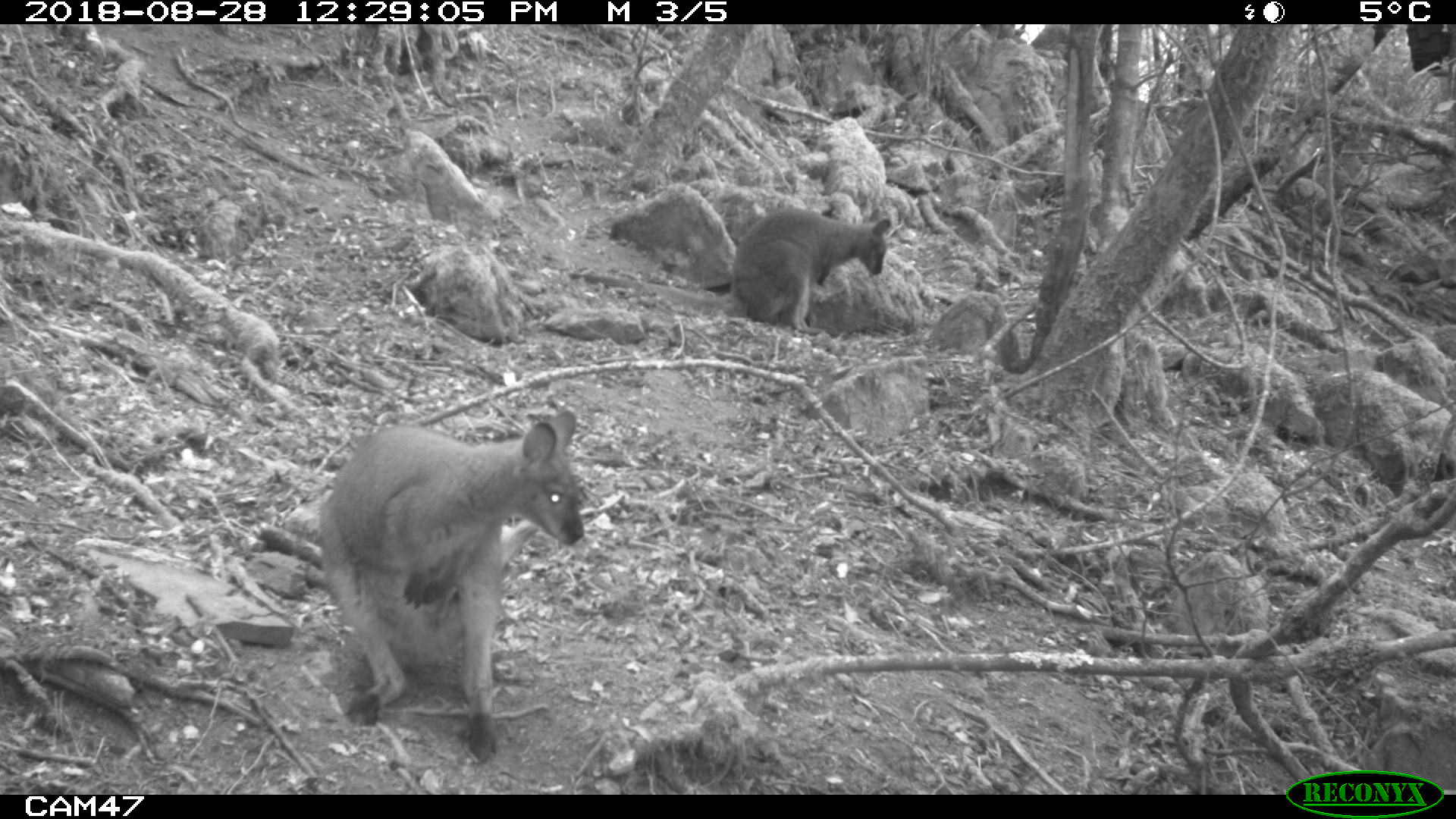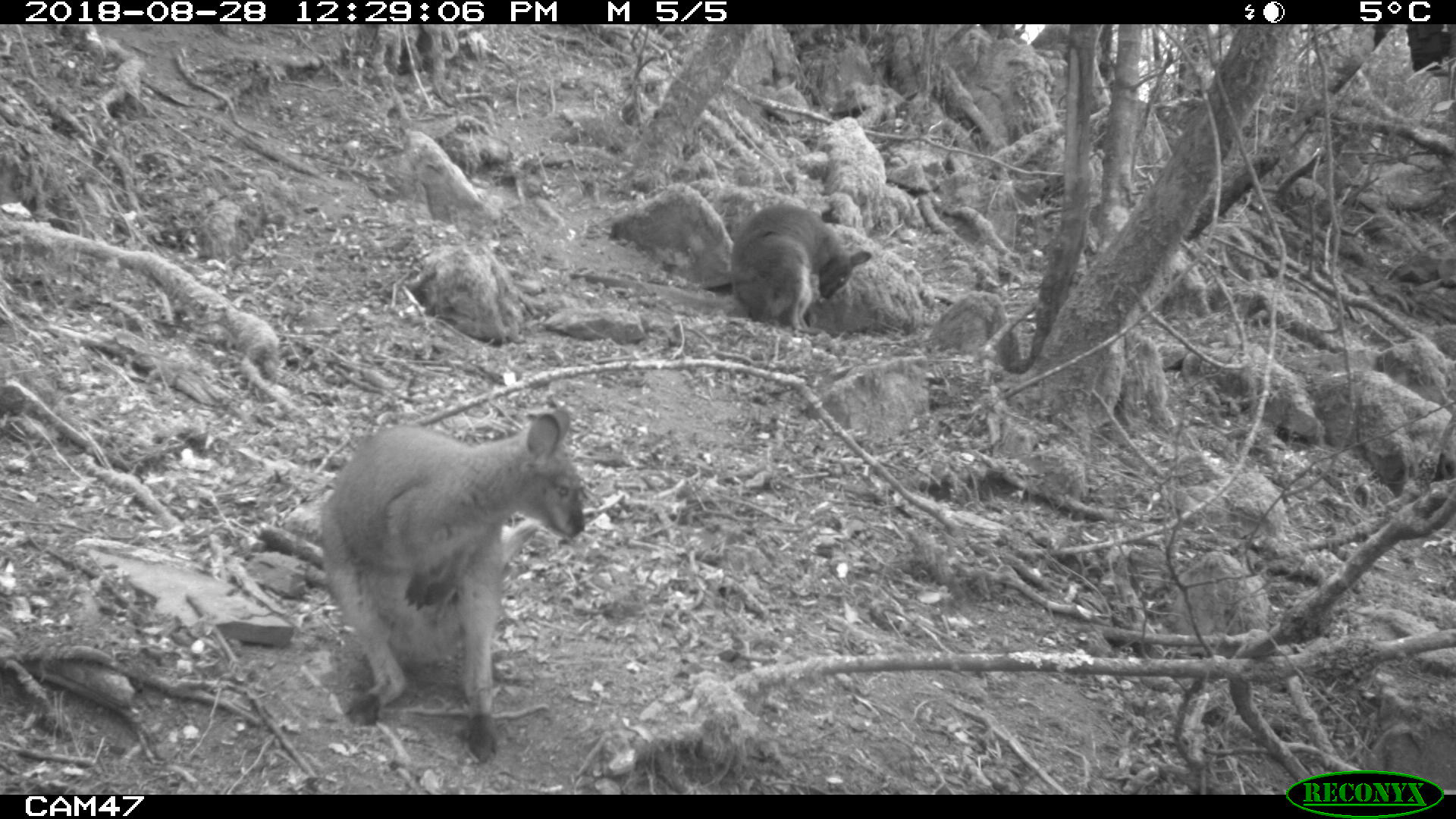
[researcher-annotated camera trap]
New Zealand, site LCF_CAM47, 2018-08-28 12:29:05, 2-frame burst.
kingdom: Animalia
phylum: Chordata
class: Mammalia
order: Diprotodontia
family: Macropodidae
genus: Notamacropus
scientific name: Notamacropus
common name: wallaby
Wallaby (Notamacropus).